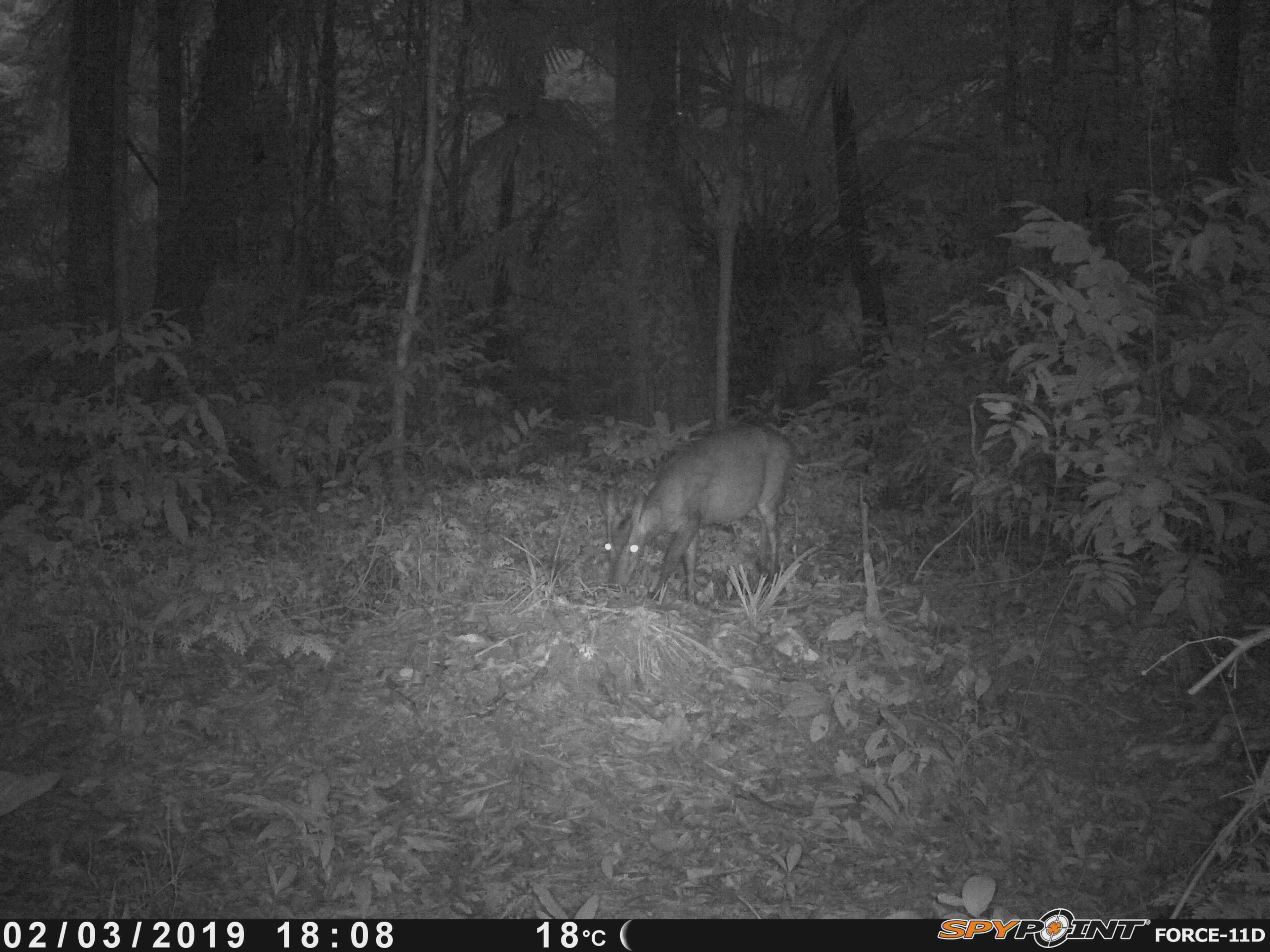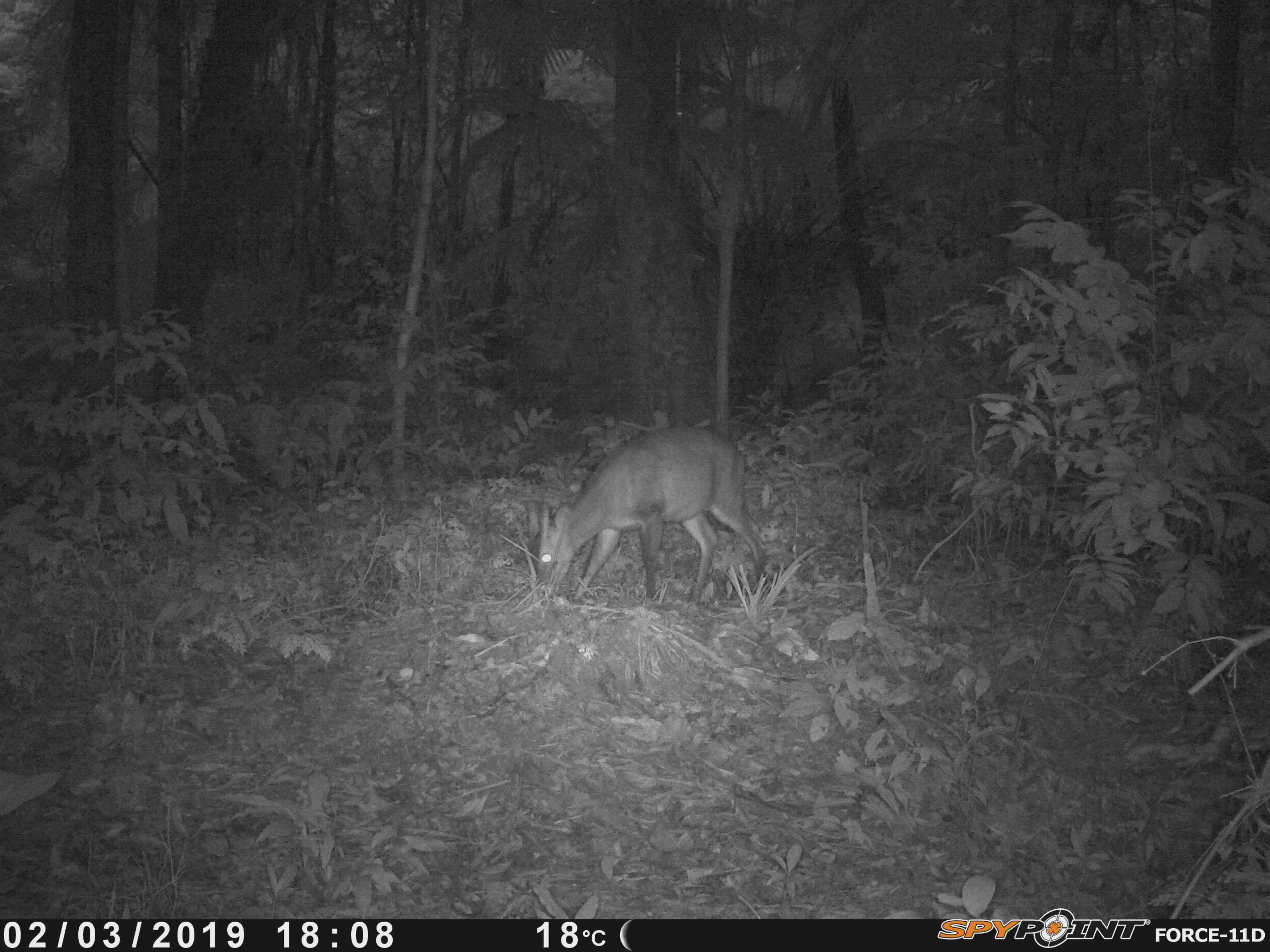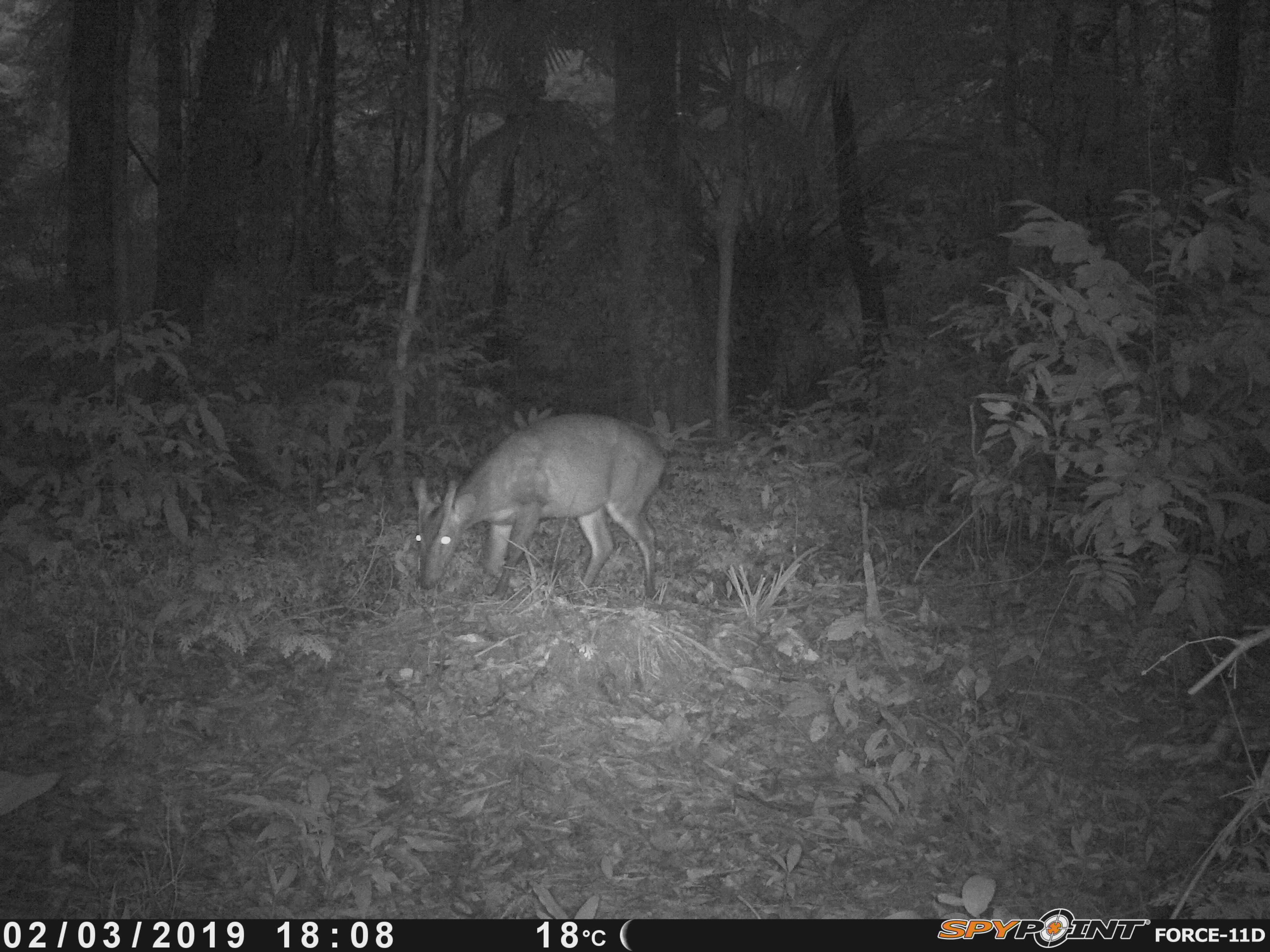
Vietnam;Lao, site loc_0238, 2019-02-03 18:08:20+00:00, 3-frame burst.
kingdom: Animalia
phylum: Chordata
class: Mammalia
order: Artiodactyla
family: Cervidae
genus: Muntiacus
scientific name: Muntiacus vuquangensis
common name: large-antlered muntjac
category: large antlered muntjac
Large antlered muntjac (large-antlered muntjac) (Muntiacus vuquangensis). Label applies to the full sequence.